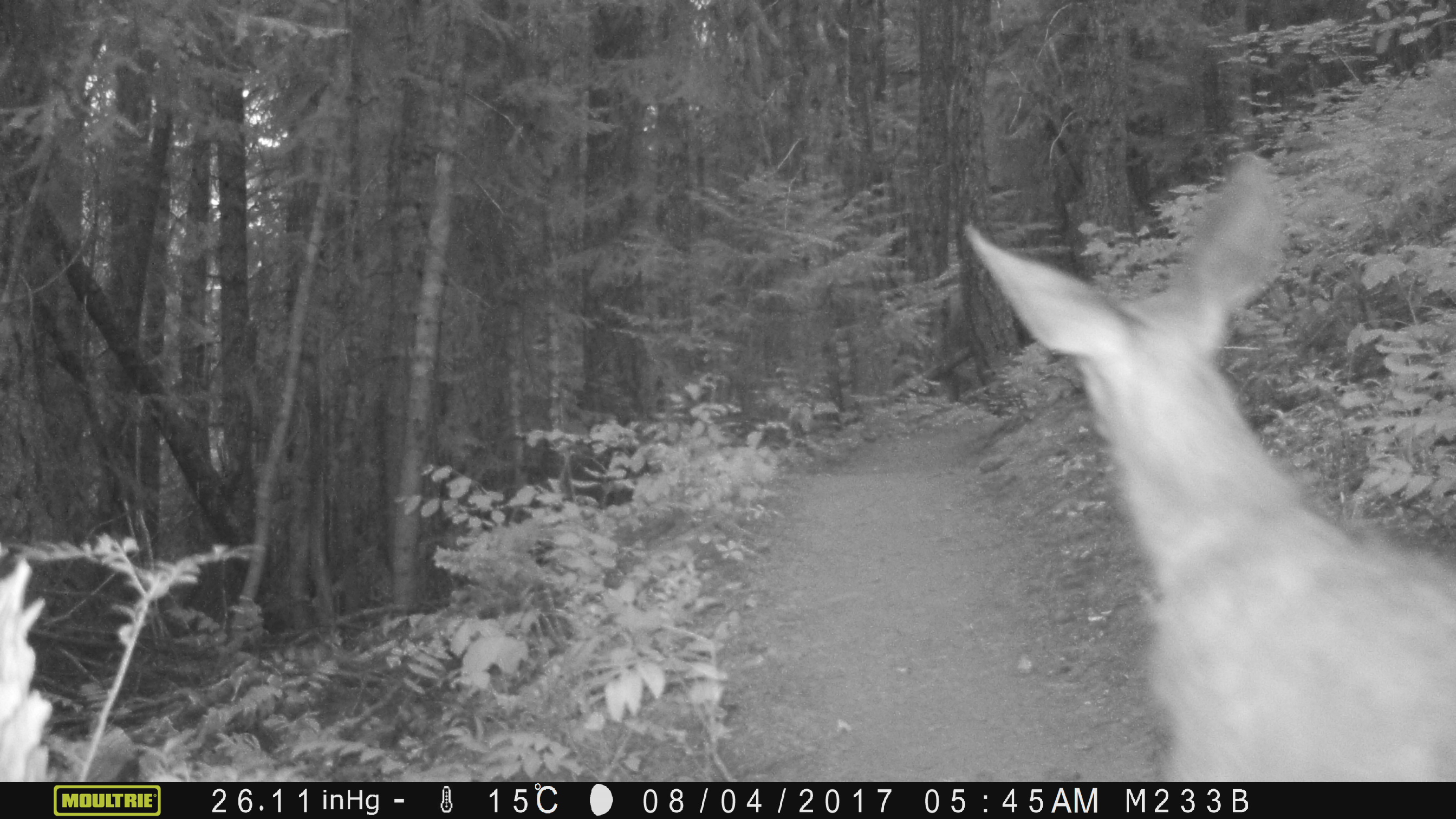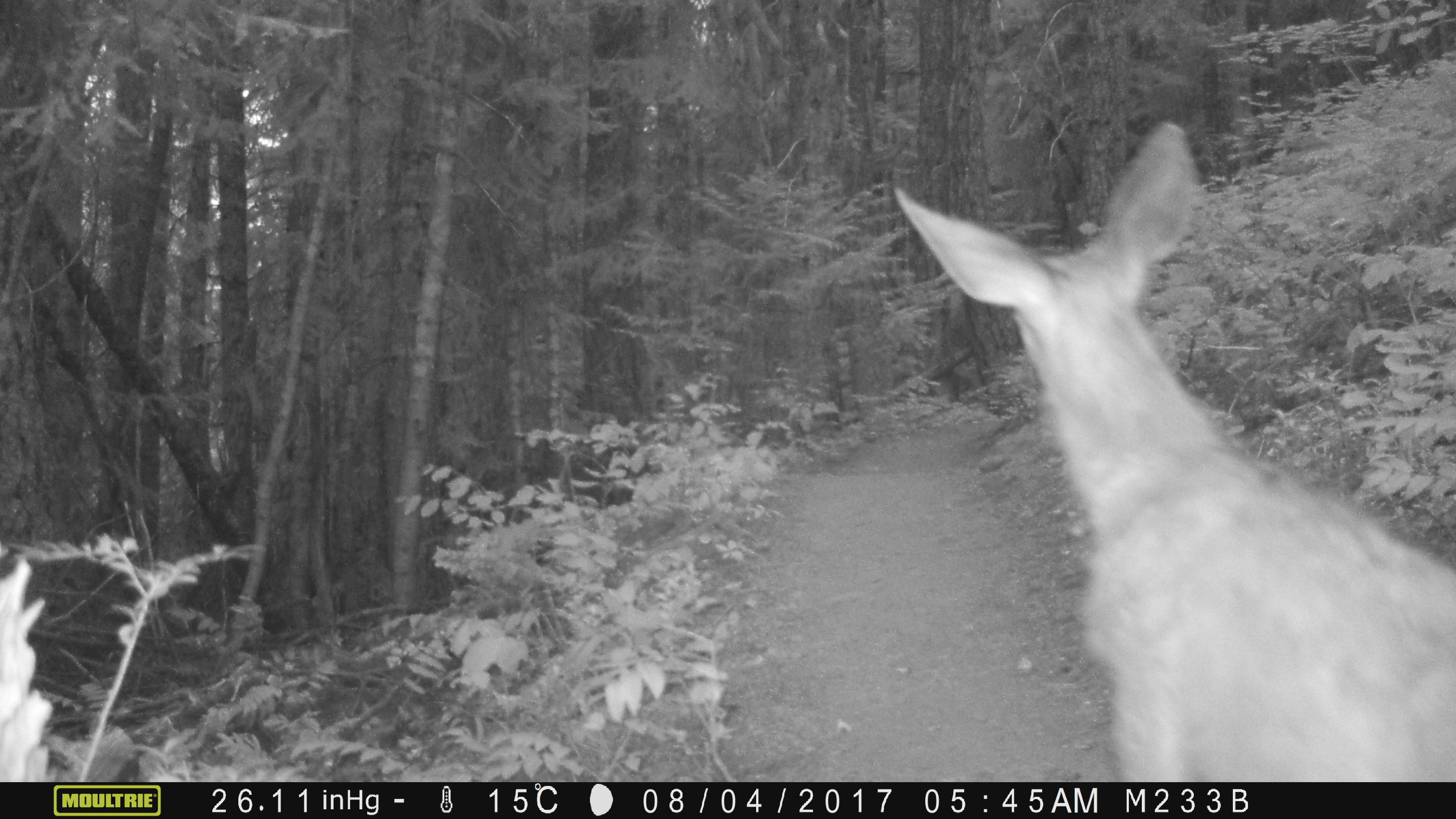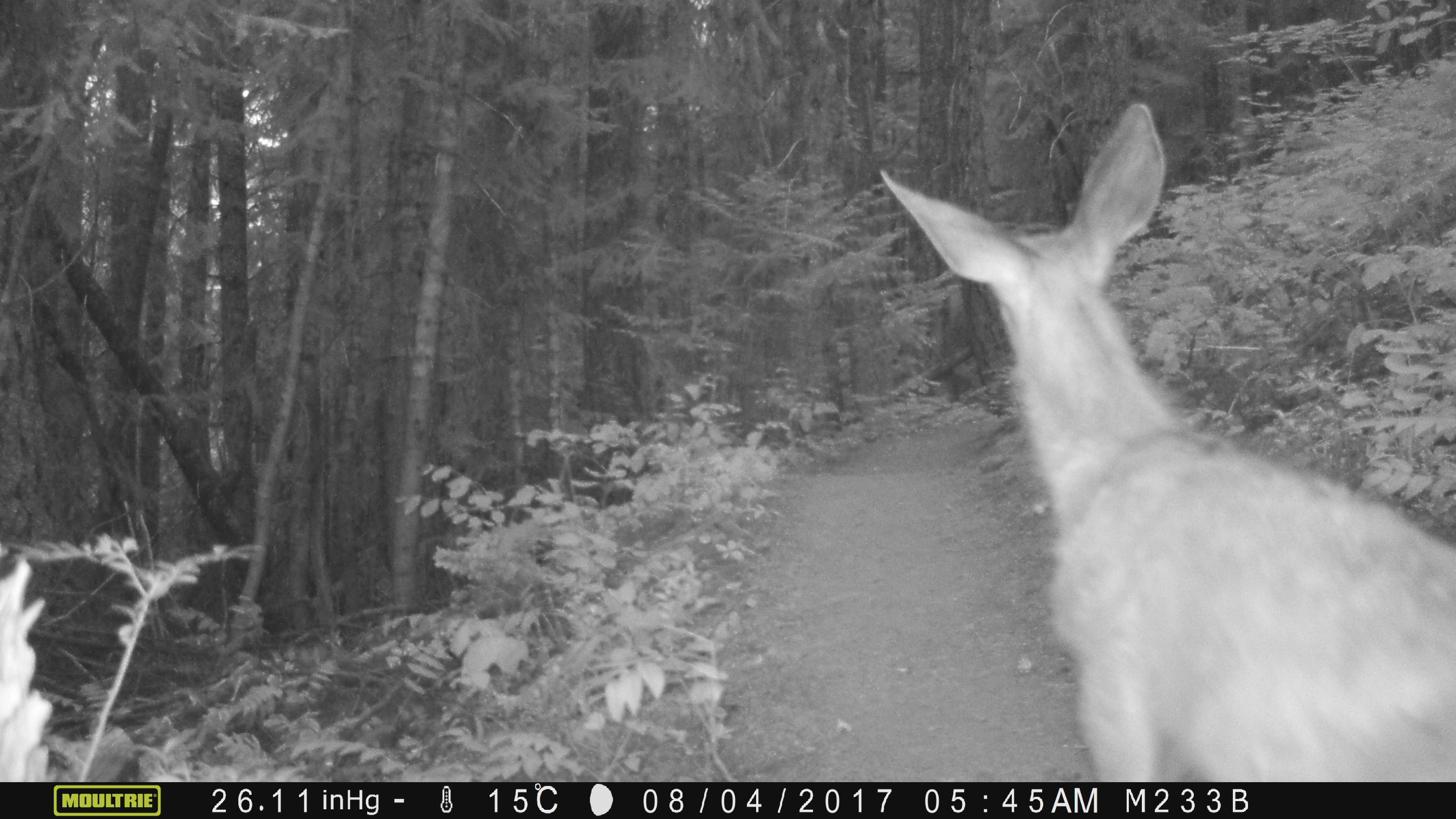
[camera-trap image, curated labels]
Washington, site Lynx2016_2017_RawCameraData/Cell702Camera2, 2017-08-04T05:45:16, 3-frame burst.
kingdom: Animalia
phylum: Chordata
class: Mammalia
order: Artiodactyla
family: Cervidae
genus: Odocoileus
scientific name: Odocoileus hemionus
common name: mule deer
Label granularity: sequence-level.